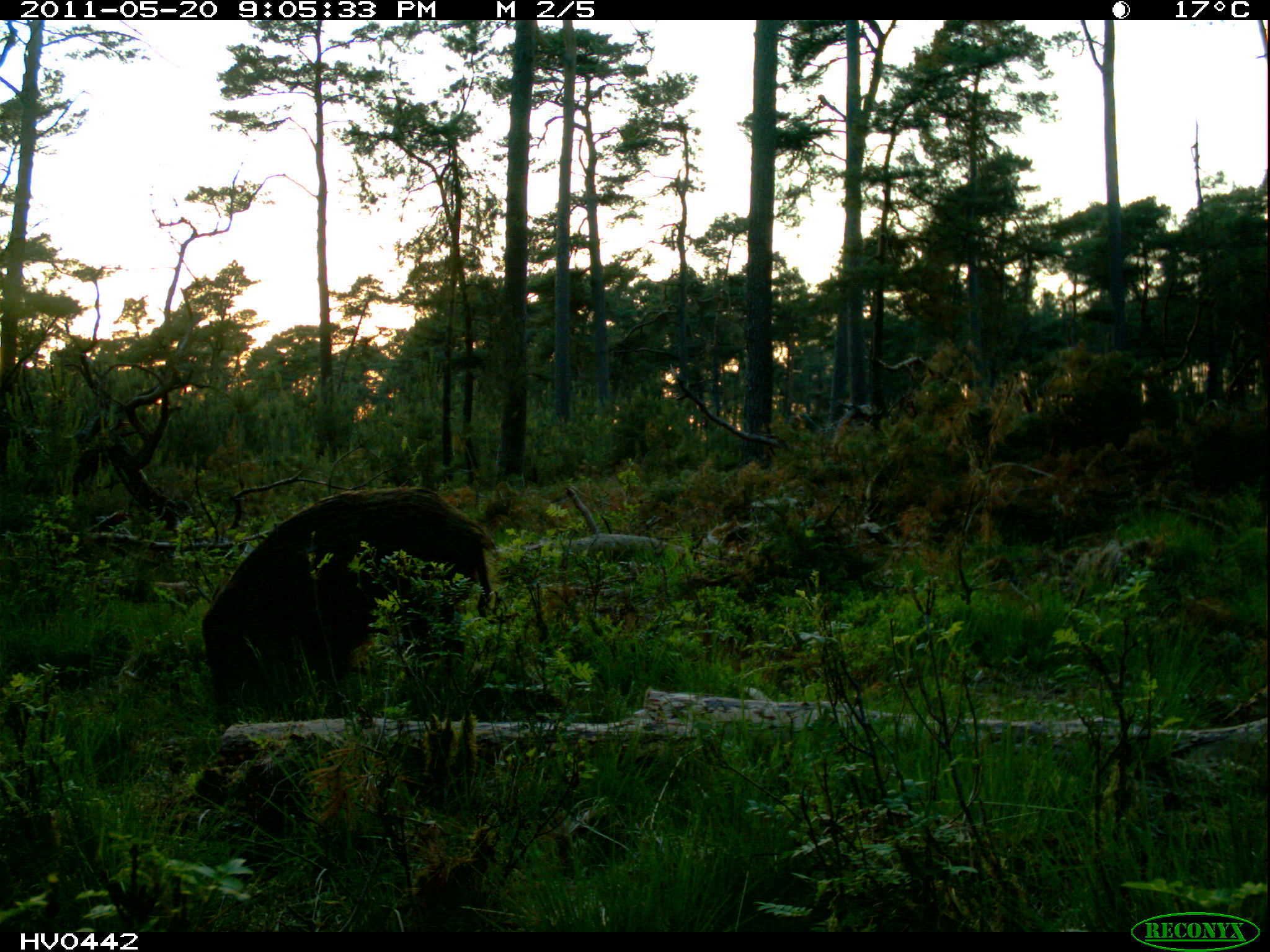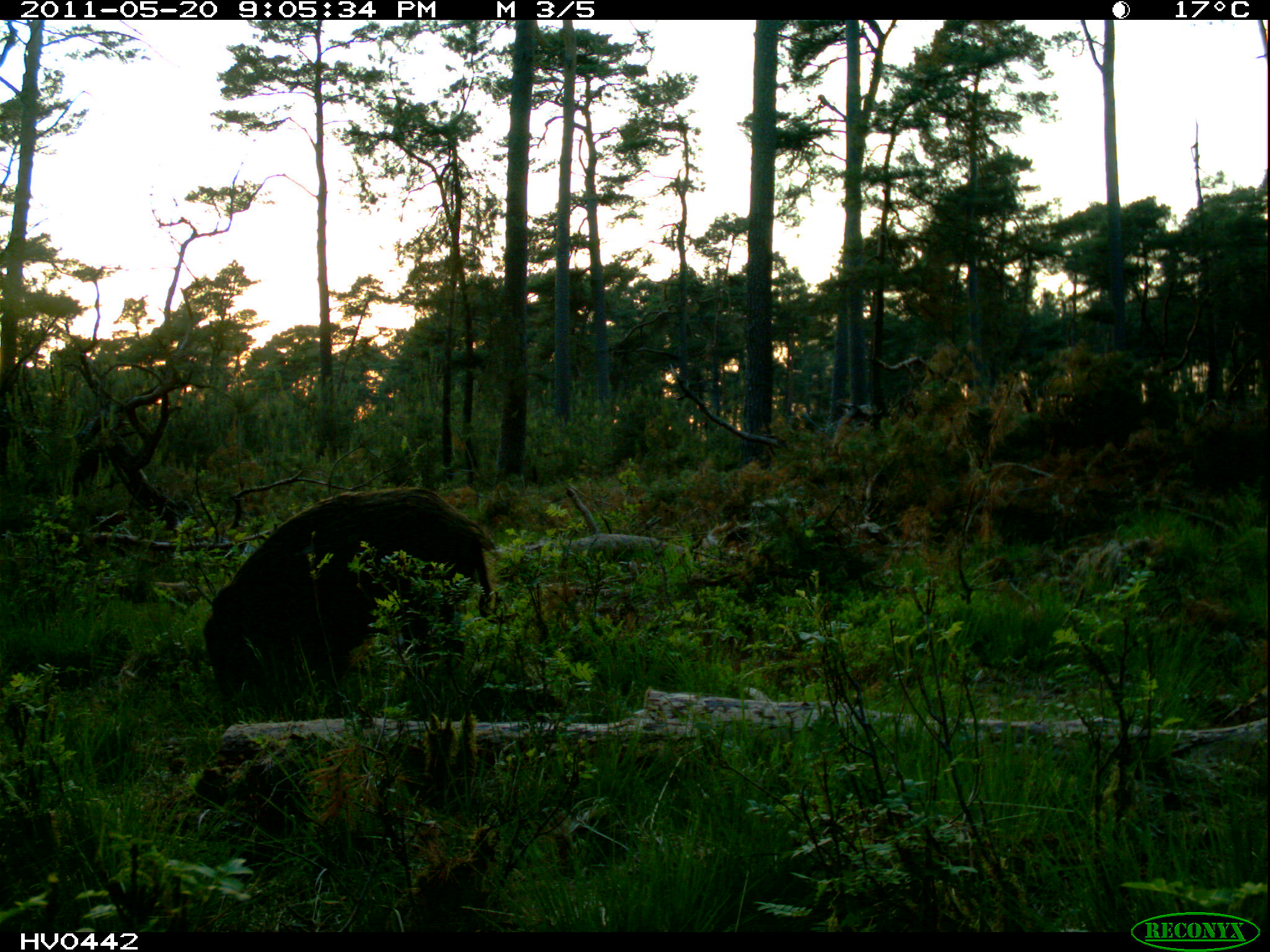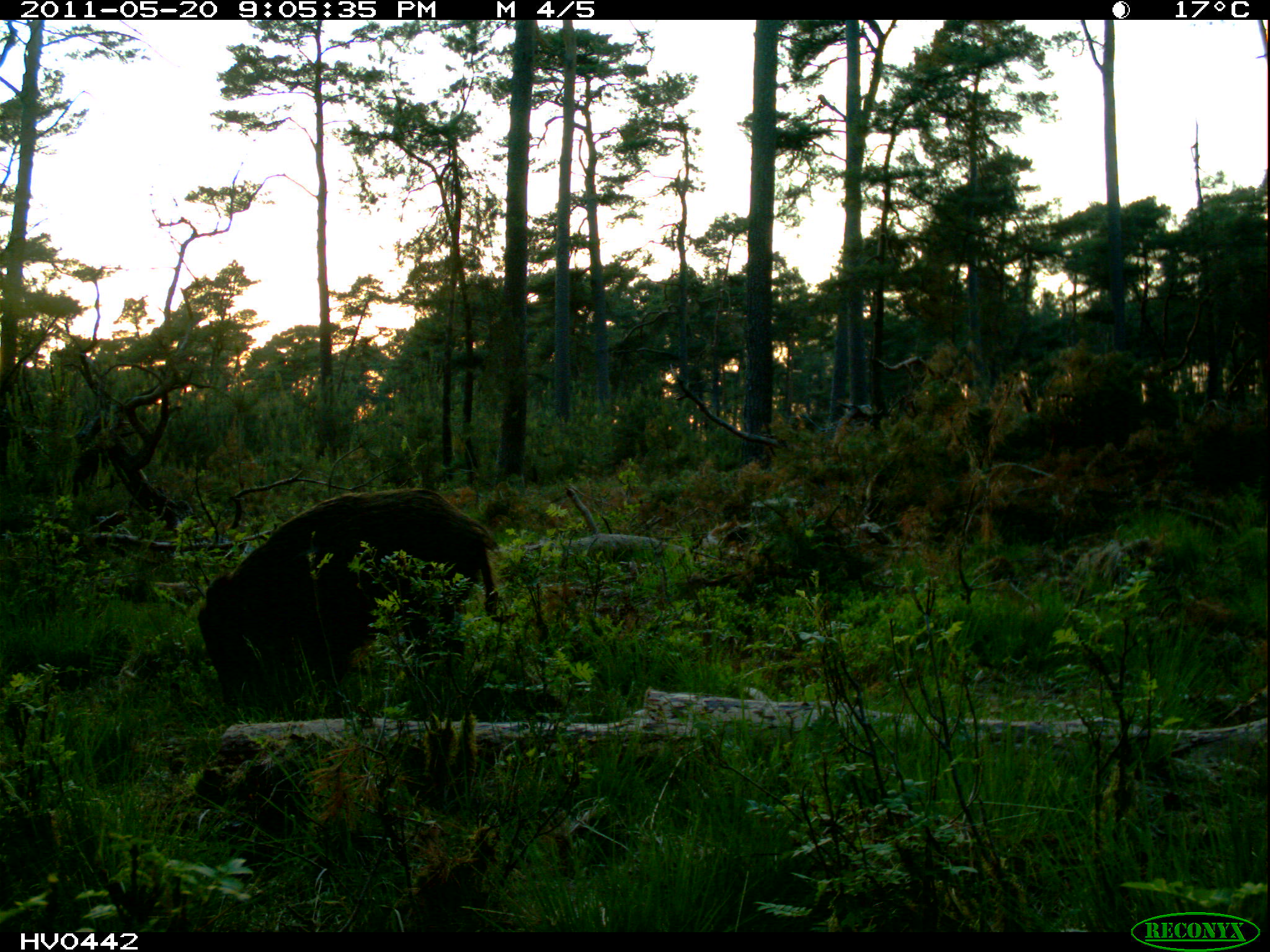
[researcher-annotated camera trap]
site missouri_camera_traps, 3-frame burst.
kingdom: Animalia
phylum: Chordata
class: Mammalia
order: Artiodactyla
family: Suidae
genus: Sus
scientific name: Sus scrofa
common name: wild boar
Wild boar (Sus scrofa). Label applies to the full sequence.